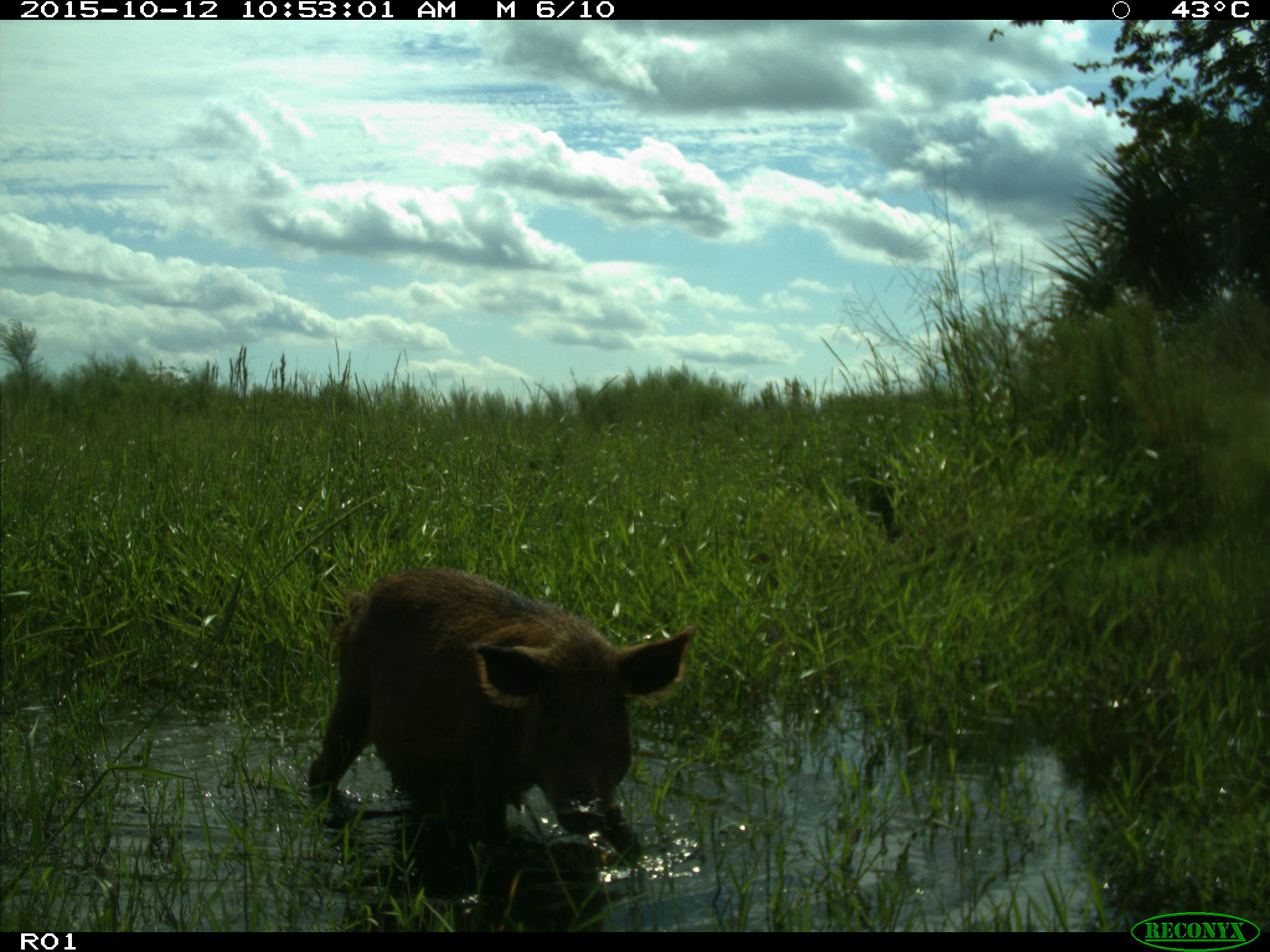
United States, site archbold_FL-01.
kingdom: Animalia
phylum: Chordata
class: Mammalia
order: Artiodactyla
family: Suidae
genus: Sus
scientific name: Sus scrofa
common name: wild boar